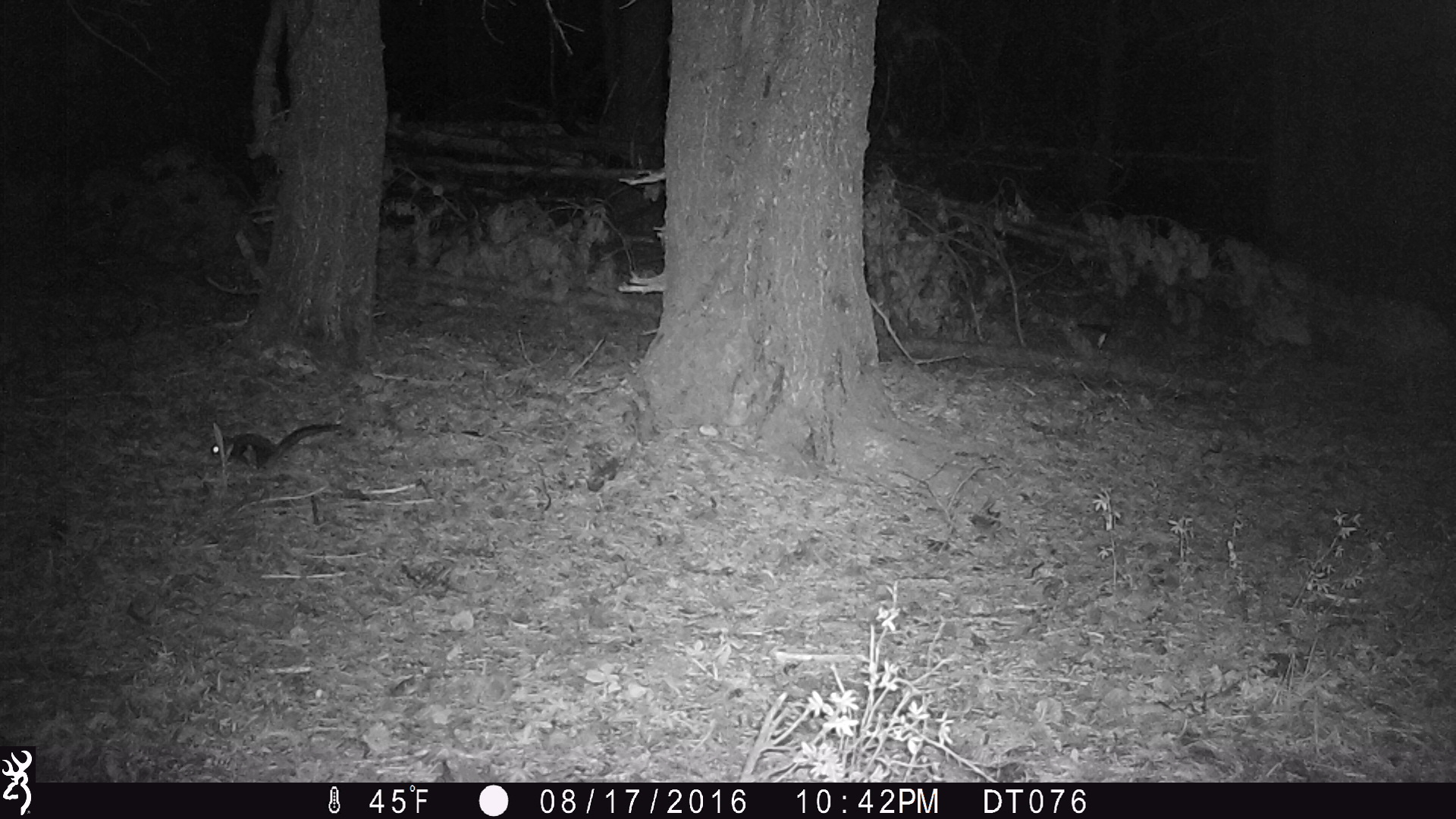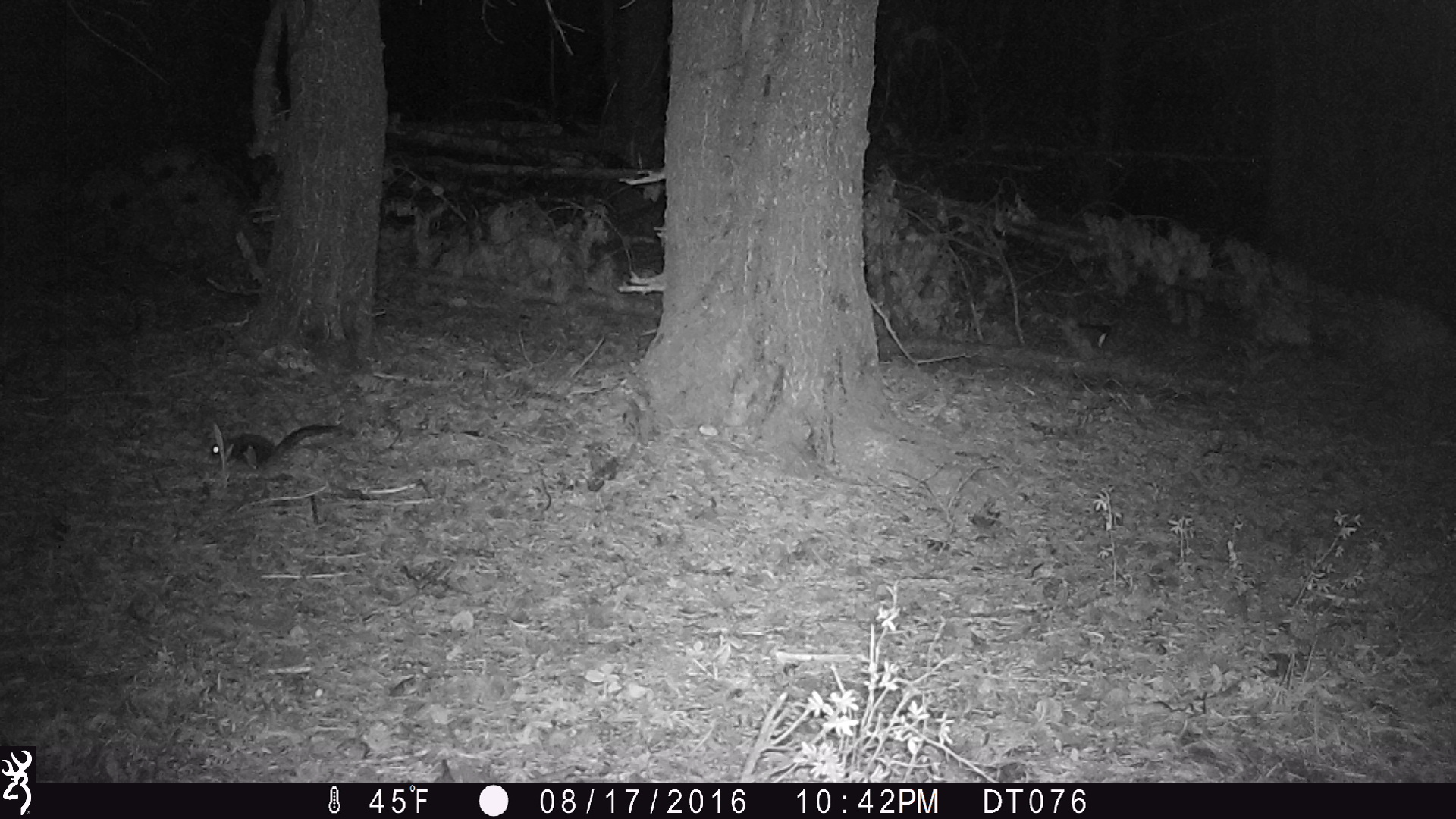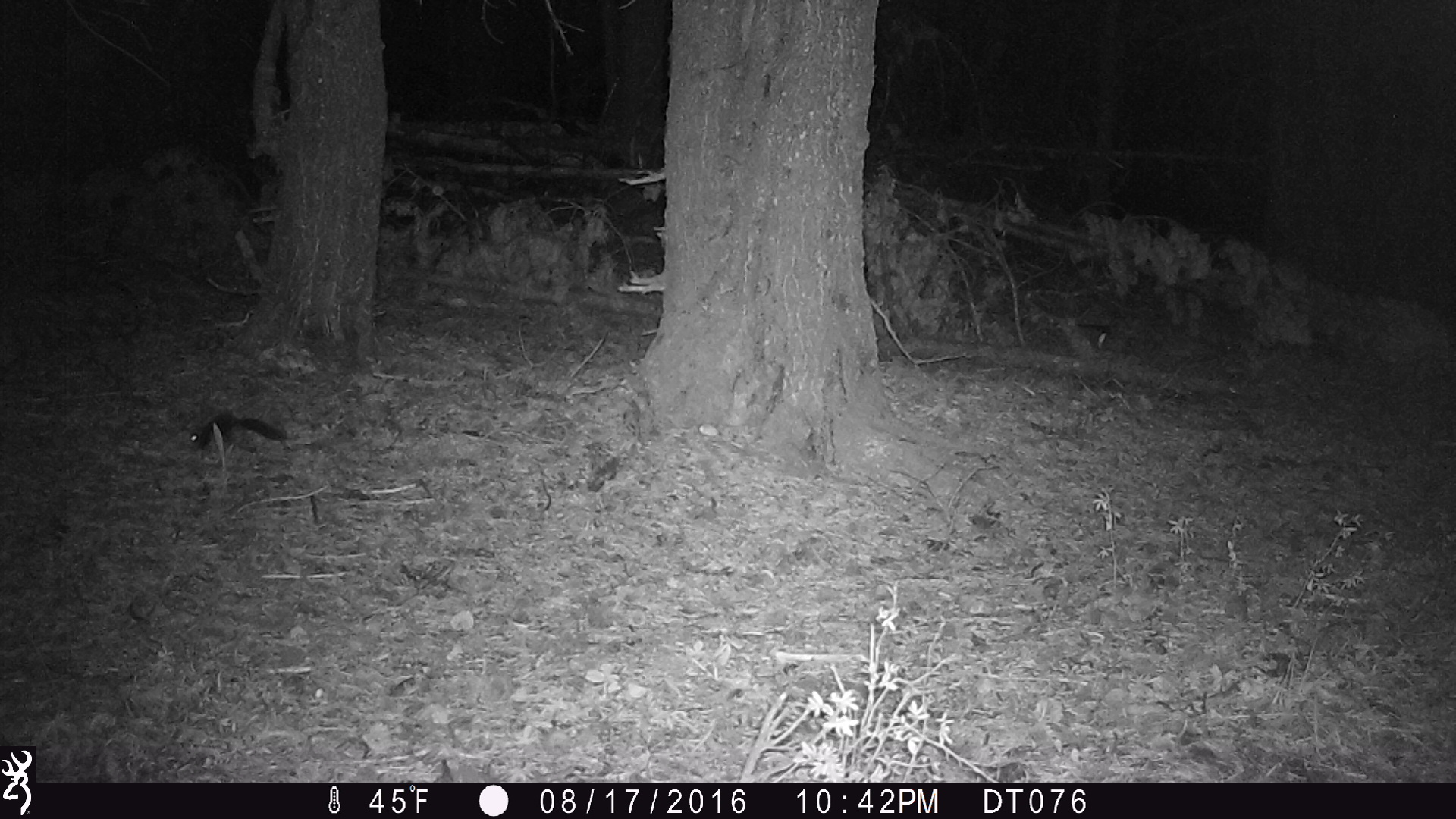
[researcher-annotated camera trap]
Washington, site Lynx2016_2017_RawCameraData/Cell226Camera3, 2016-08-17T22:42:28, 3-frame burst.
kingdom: Animalia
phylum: Chordata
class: Mammalia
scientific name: Mammalia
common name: small mammal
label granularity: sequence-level